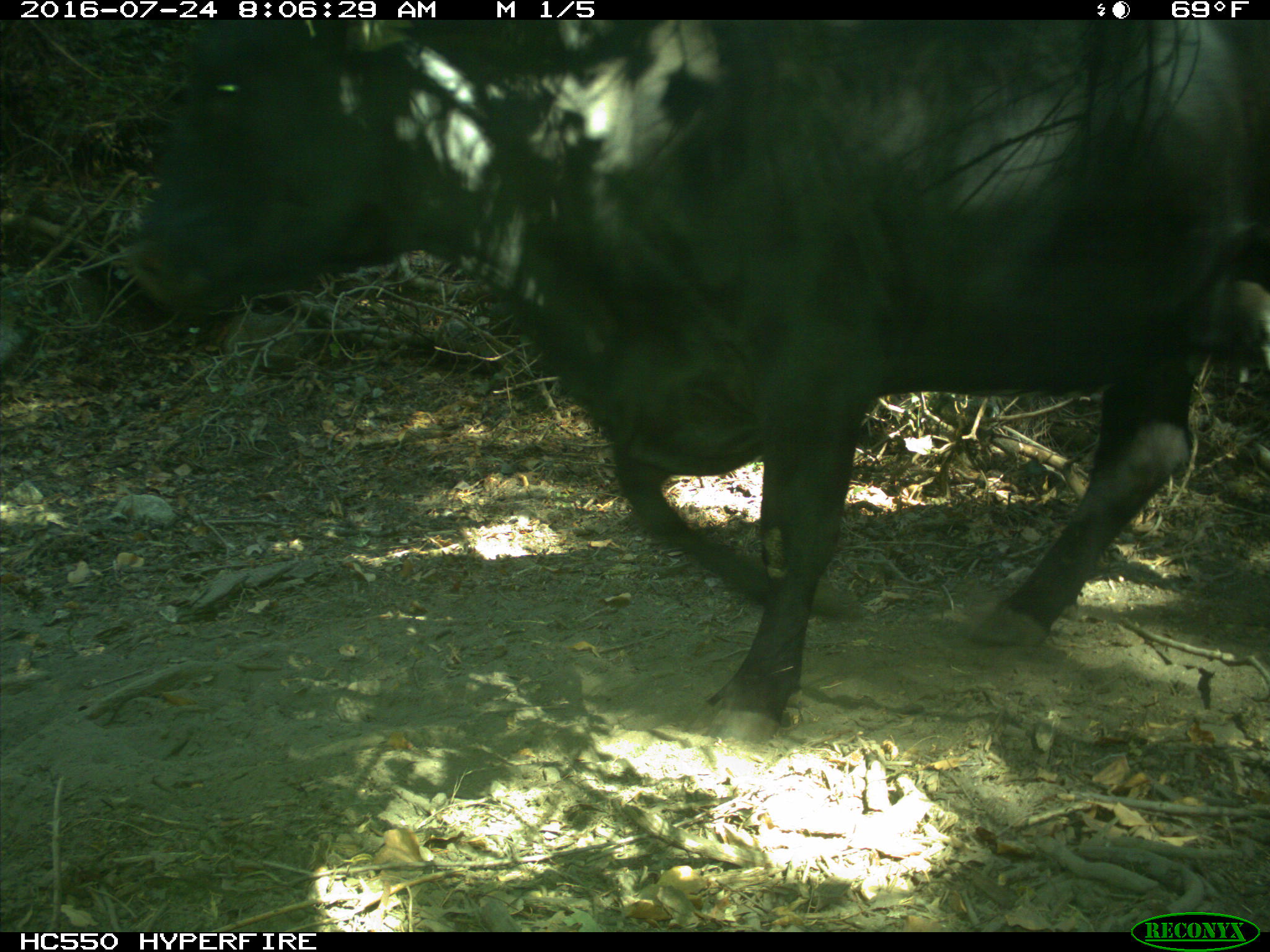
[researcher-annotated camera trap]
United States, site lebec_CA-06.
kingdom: Animalia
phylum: Chordata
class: Mammalia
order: Artiodactyla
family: Bovidae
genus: Bos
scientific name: Bos taurus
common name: domestic cow